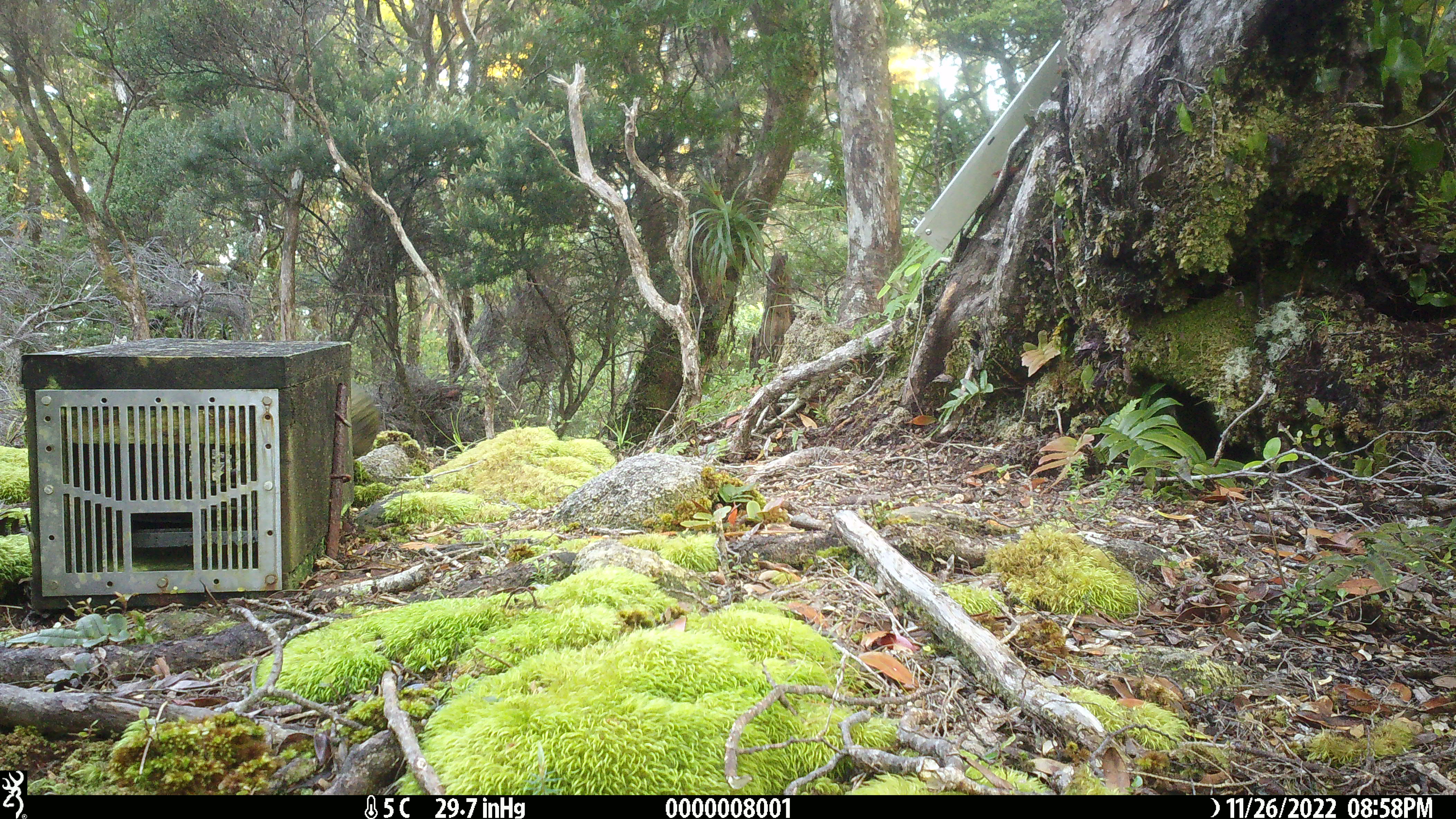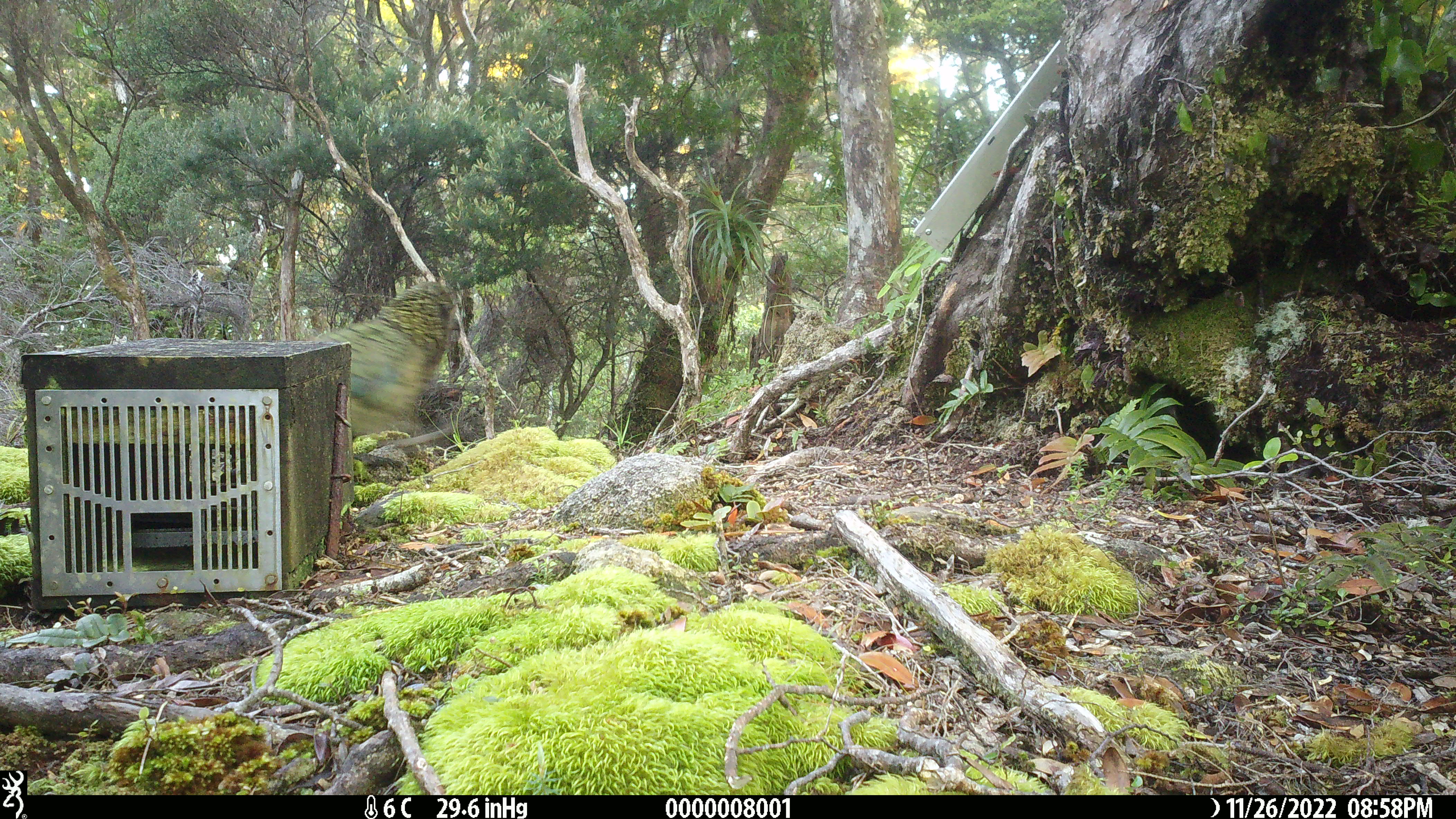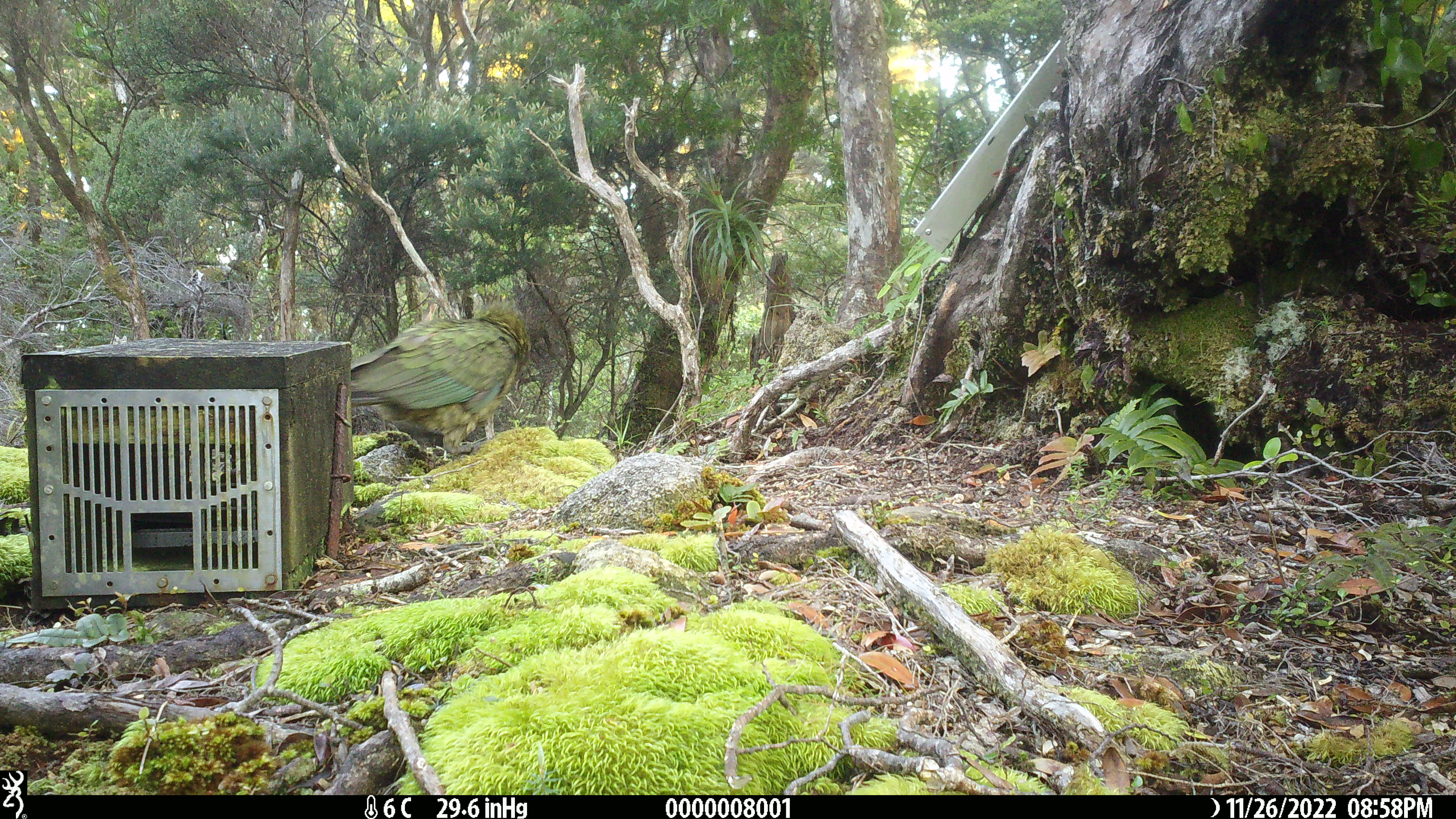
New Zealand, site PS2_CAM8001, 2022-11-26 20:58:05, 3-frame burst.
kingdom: Animalia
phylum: Chordata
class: Aves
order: Psittaciformes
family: Strigopidae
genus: Nestor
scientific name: Nestor notabilis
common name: kea